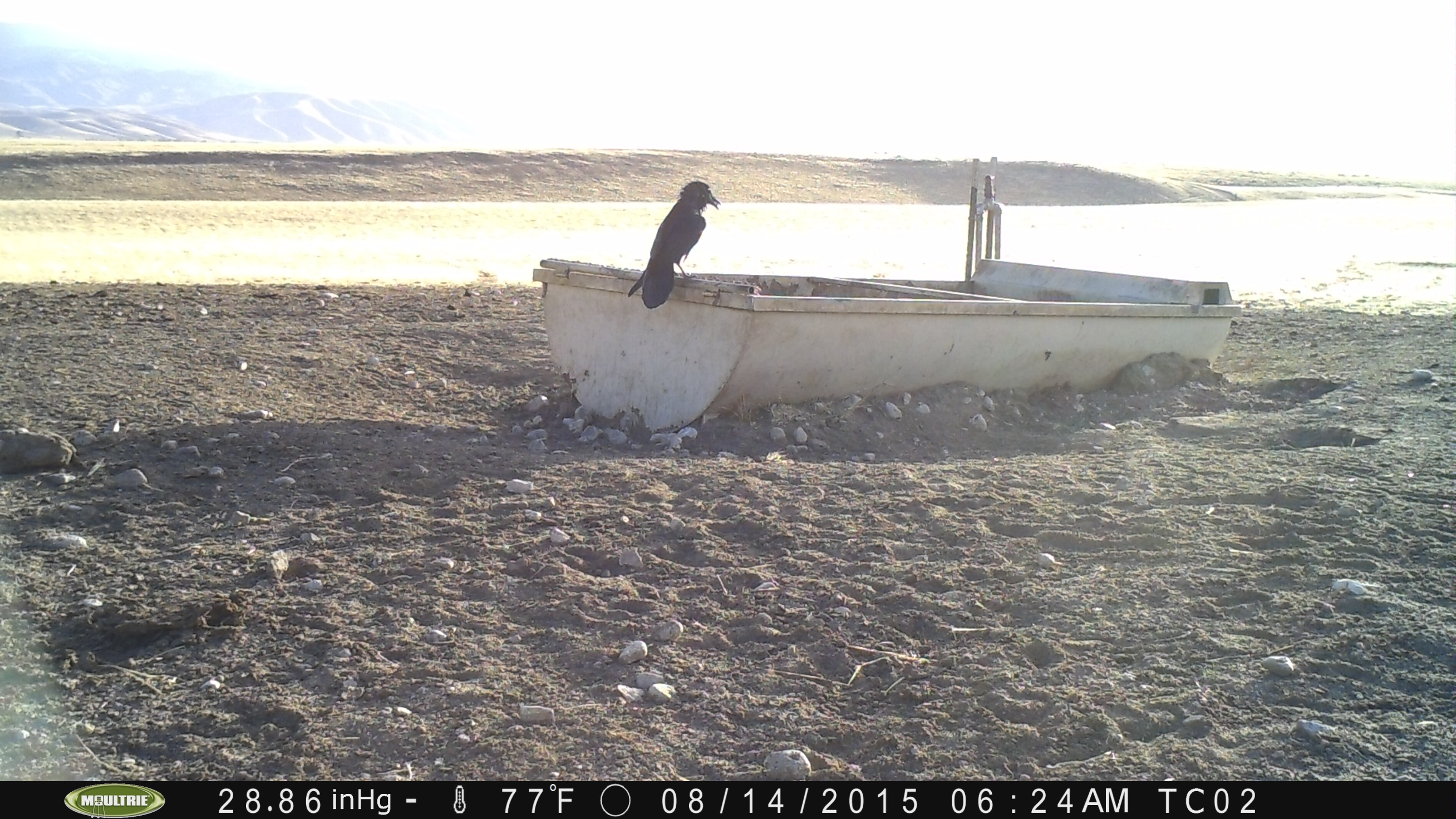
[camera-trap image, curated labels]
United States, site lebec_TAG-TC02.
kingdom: Animalia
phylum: Chordata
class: Aves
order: Passeriformes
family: Corvidae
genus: Corvus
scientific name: Corvus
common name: crows and ravens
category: unidentified corvus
Unidentified corvus (crows and ravens) (Corvus).